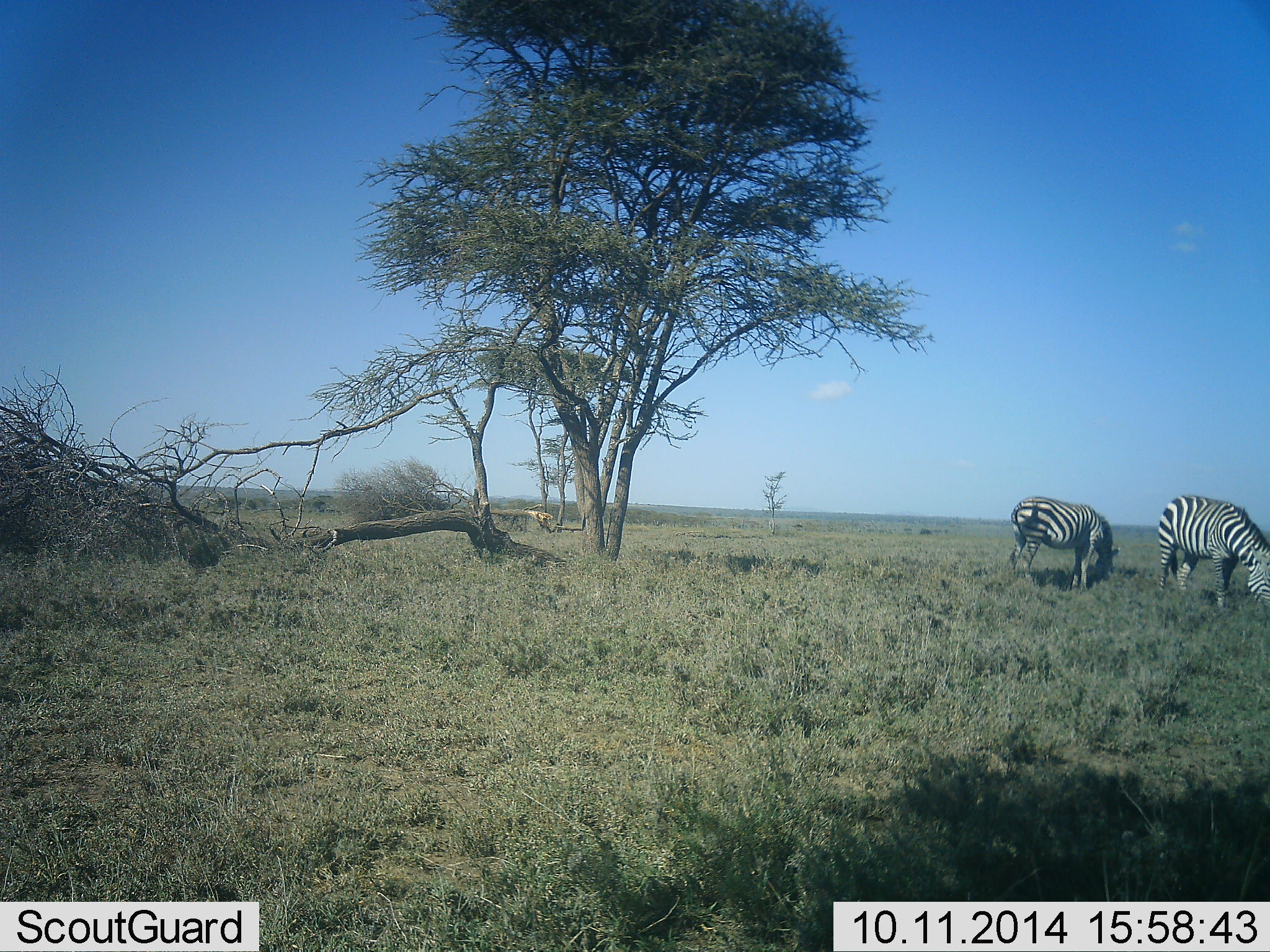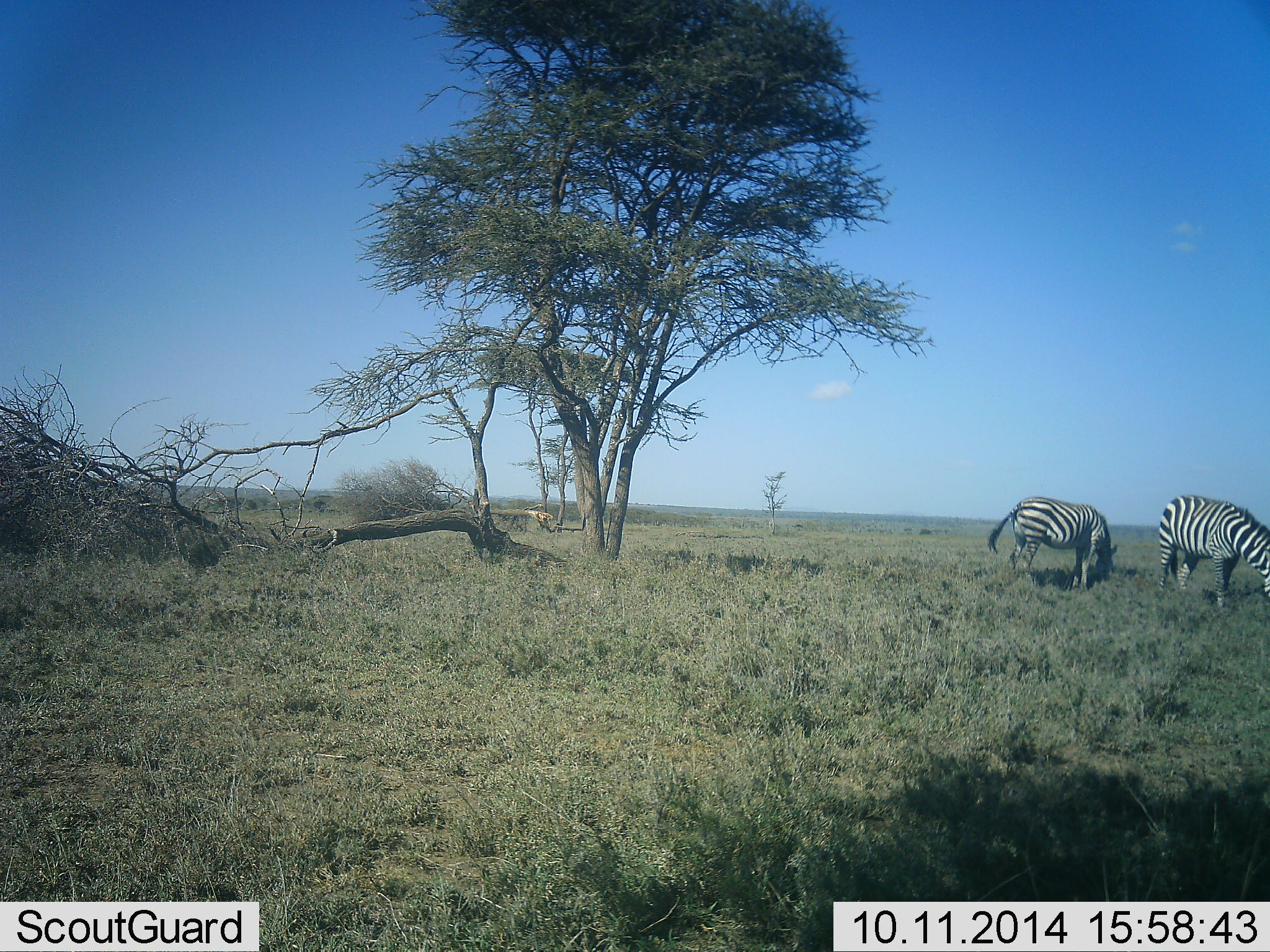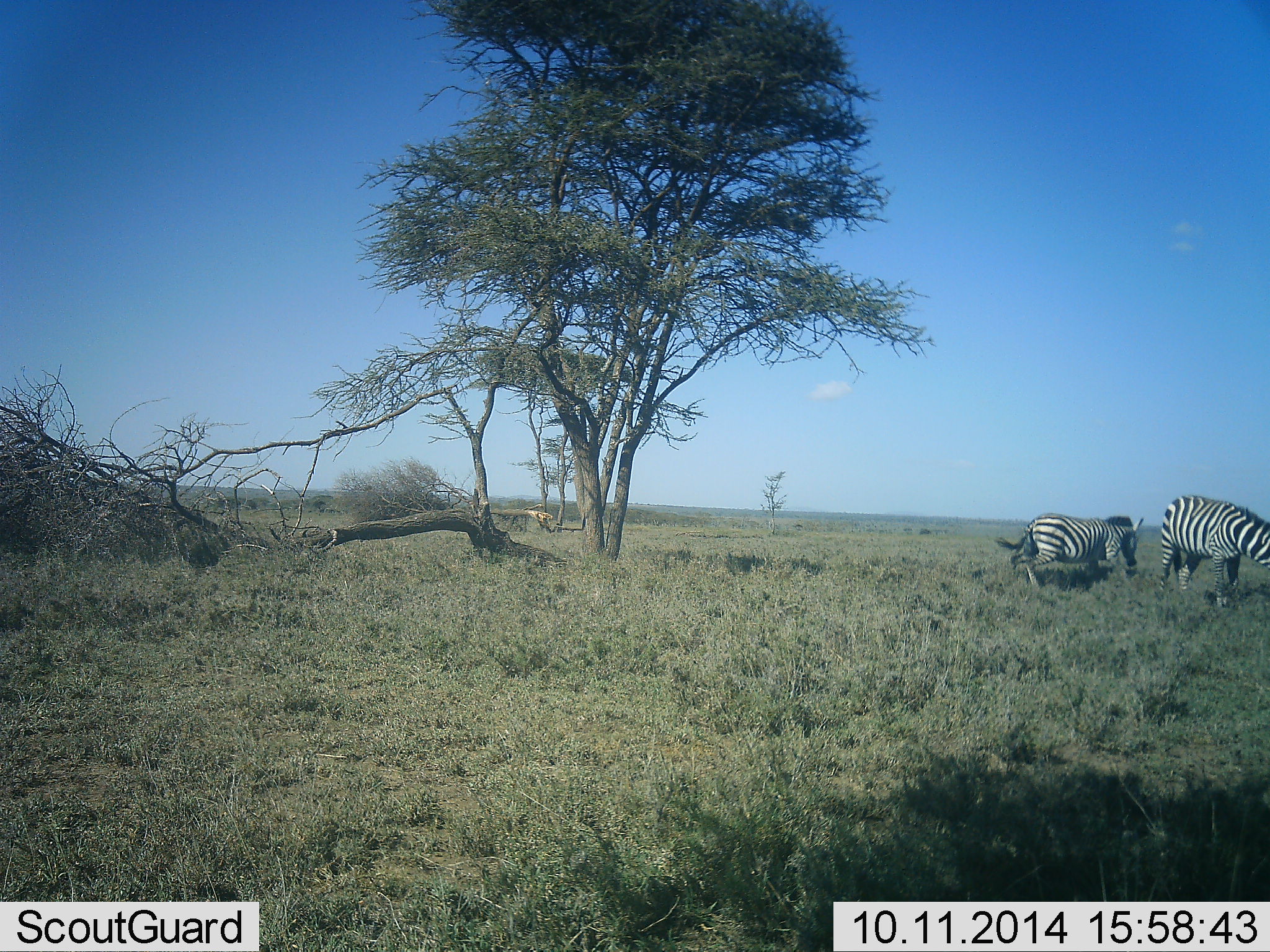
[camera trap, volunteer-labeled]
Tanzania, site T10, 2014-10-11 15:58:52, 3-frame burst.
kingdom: Animalia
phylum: Chordata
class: Mammalia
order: Perissodactyla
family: Equidae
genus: Equus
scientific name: Equus quagga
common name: plains zebra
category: zebra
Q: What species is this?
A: Zebra (plains zebra) (Equus quagga).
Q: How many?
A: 2.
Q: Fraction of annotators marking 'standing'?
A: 10%.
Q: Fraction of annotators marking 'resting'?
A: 0%.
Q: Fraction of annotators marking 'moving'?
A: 10%.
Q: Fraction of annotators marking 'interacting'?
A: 10%.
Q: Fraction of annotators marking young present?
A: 0%.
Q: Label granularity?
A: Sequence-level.